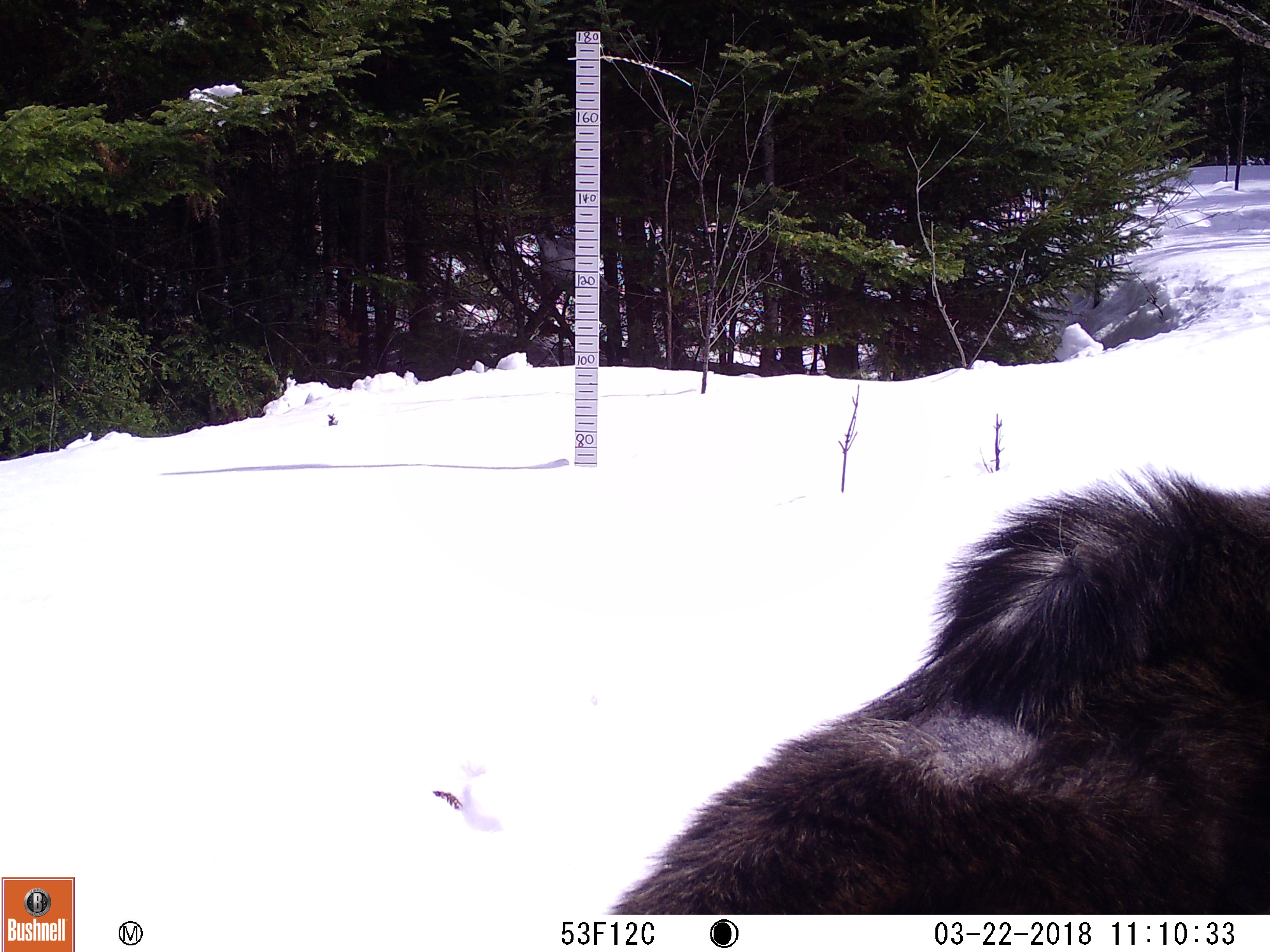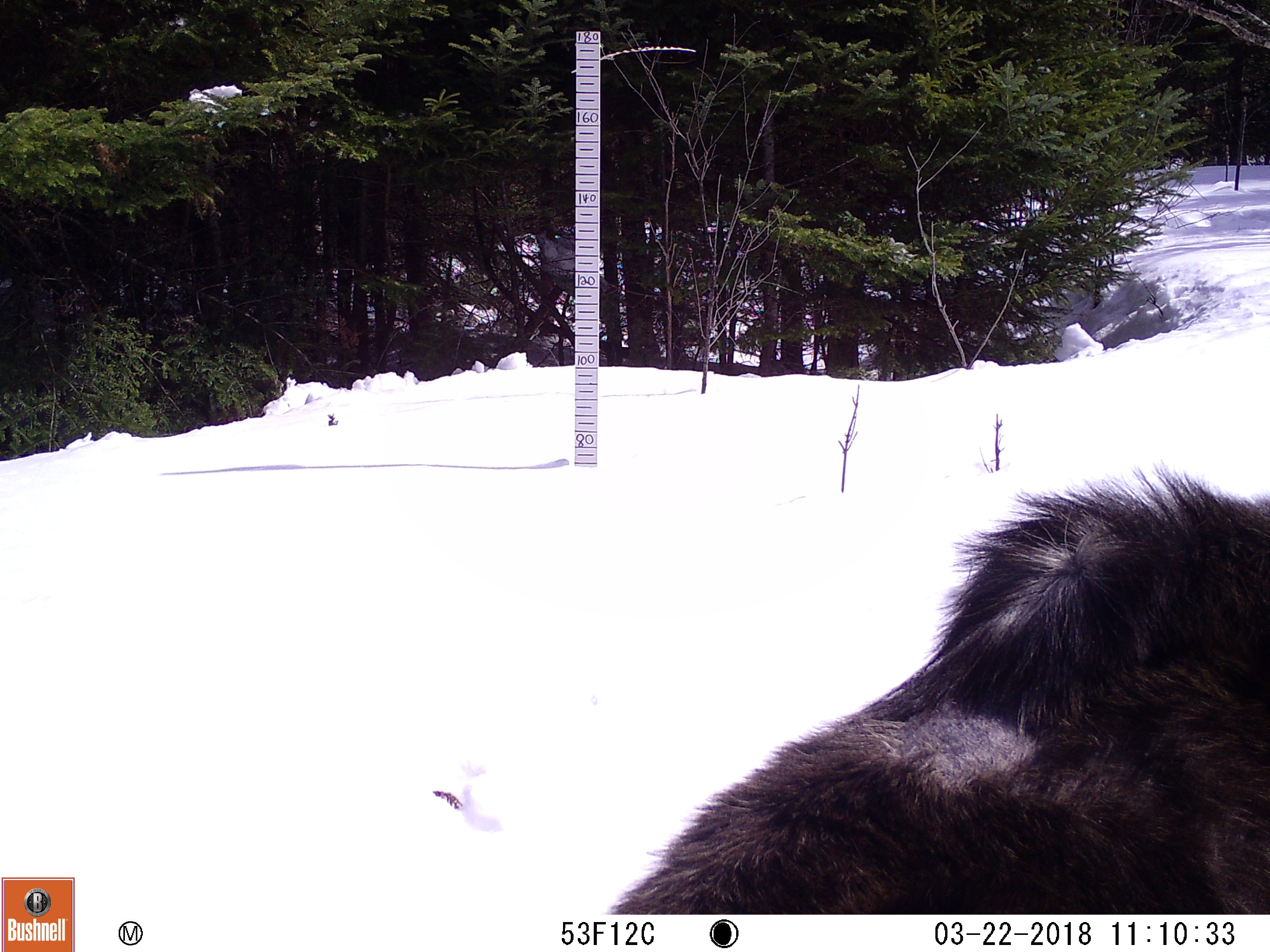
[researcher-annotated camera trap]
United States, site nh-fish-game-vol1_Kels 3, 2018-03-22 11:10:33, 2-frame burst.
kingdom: Animalia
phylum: Chordata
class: Mammalia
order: Artiodactyla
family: Cervidae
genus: Alces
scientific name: Alces alces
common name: moose